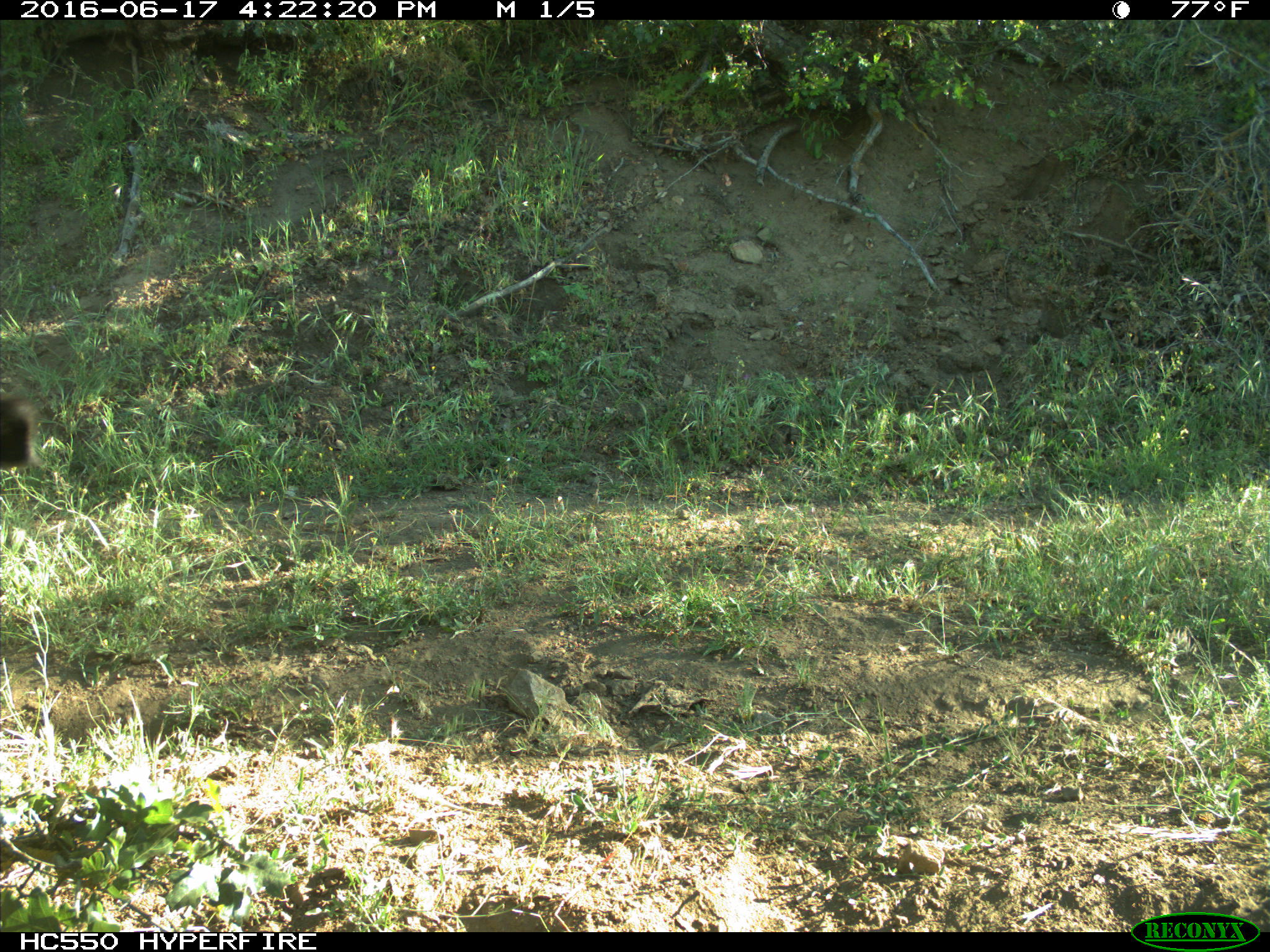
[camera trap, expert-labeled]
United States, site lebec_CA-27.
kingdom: Animalia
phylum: Chordata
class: Mammalia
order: Artiodactyla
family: Bovidae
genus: Bos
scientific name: Bos taurus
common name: domestic cow